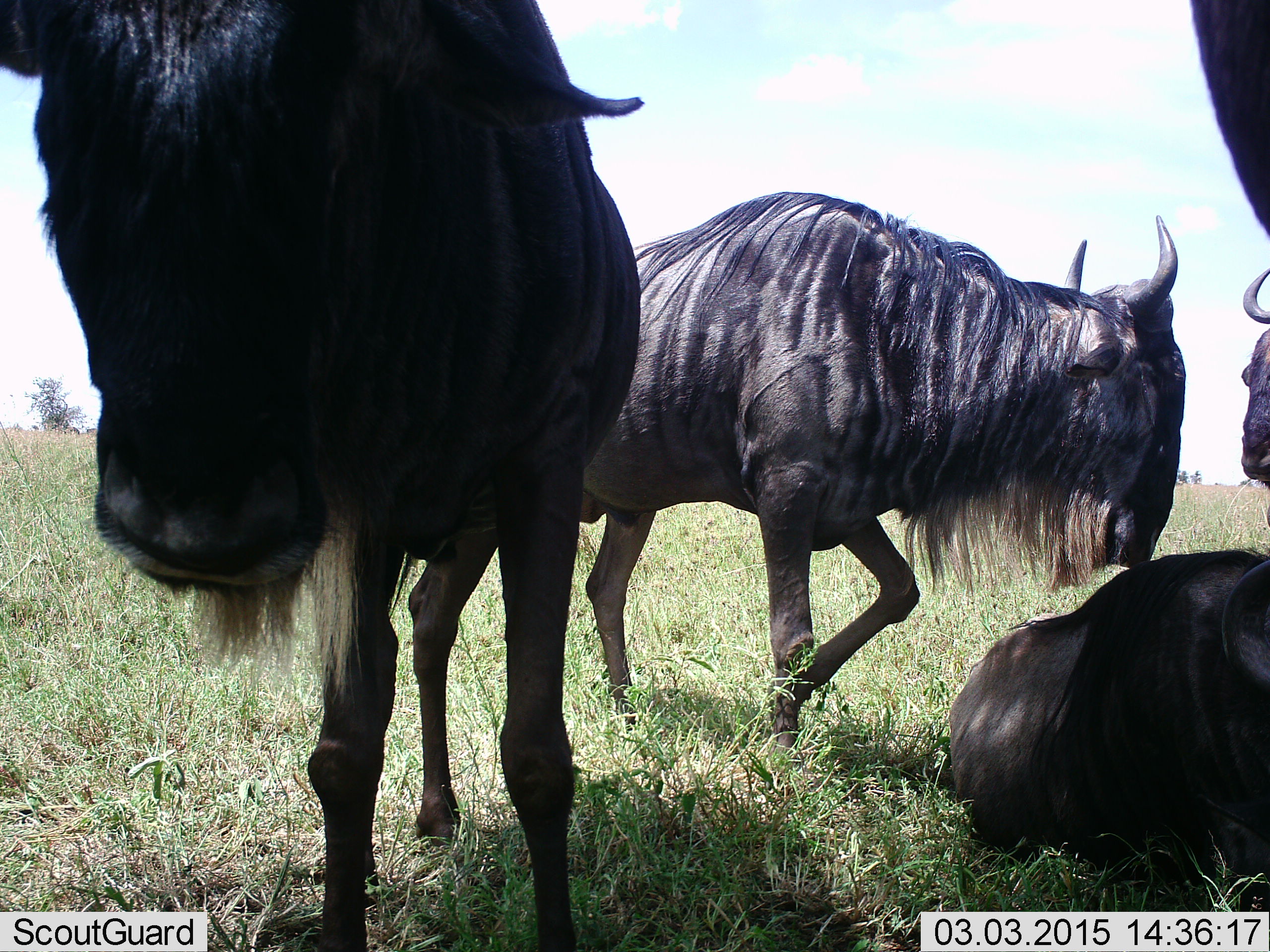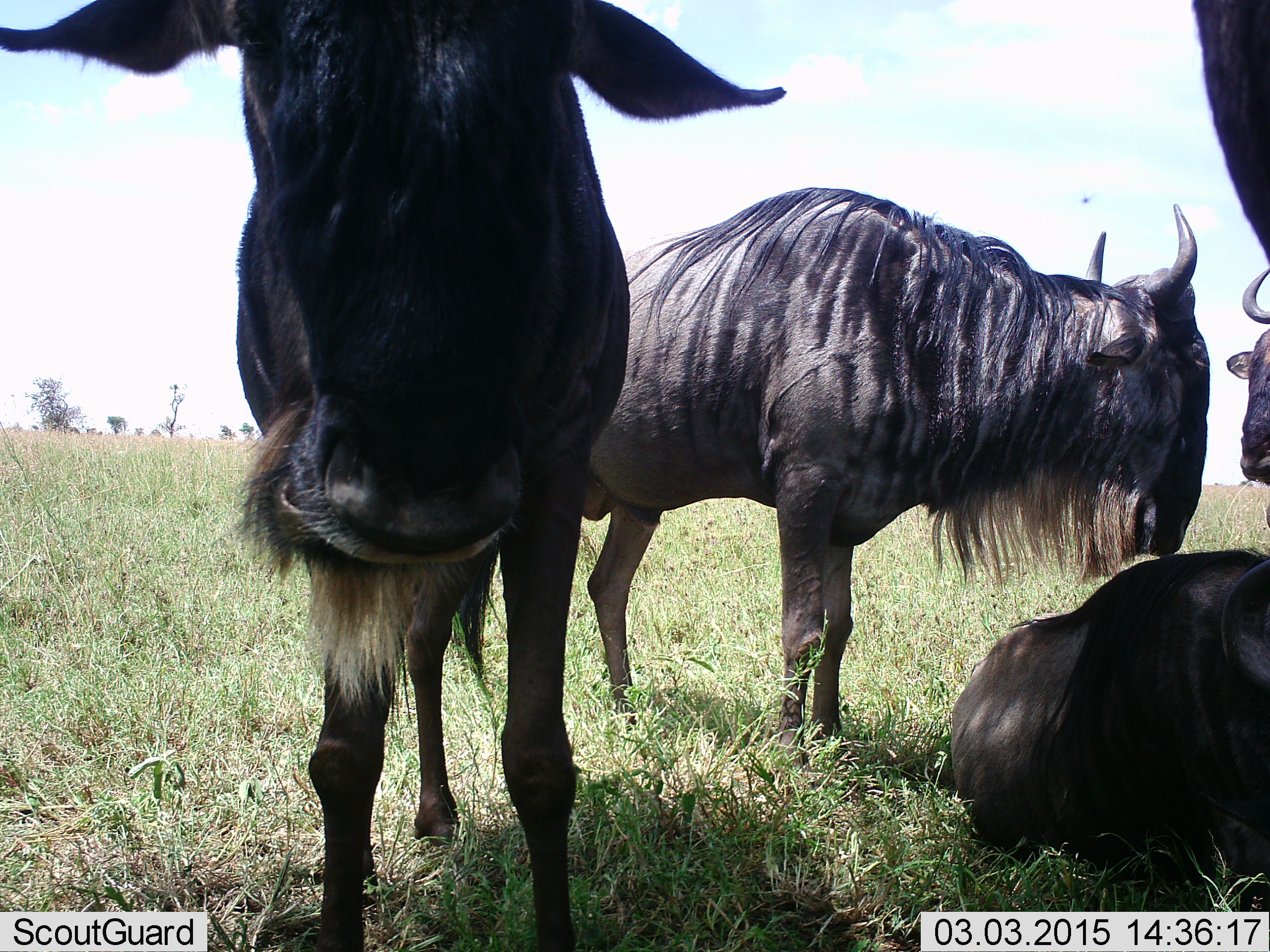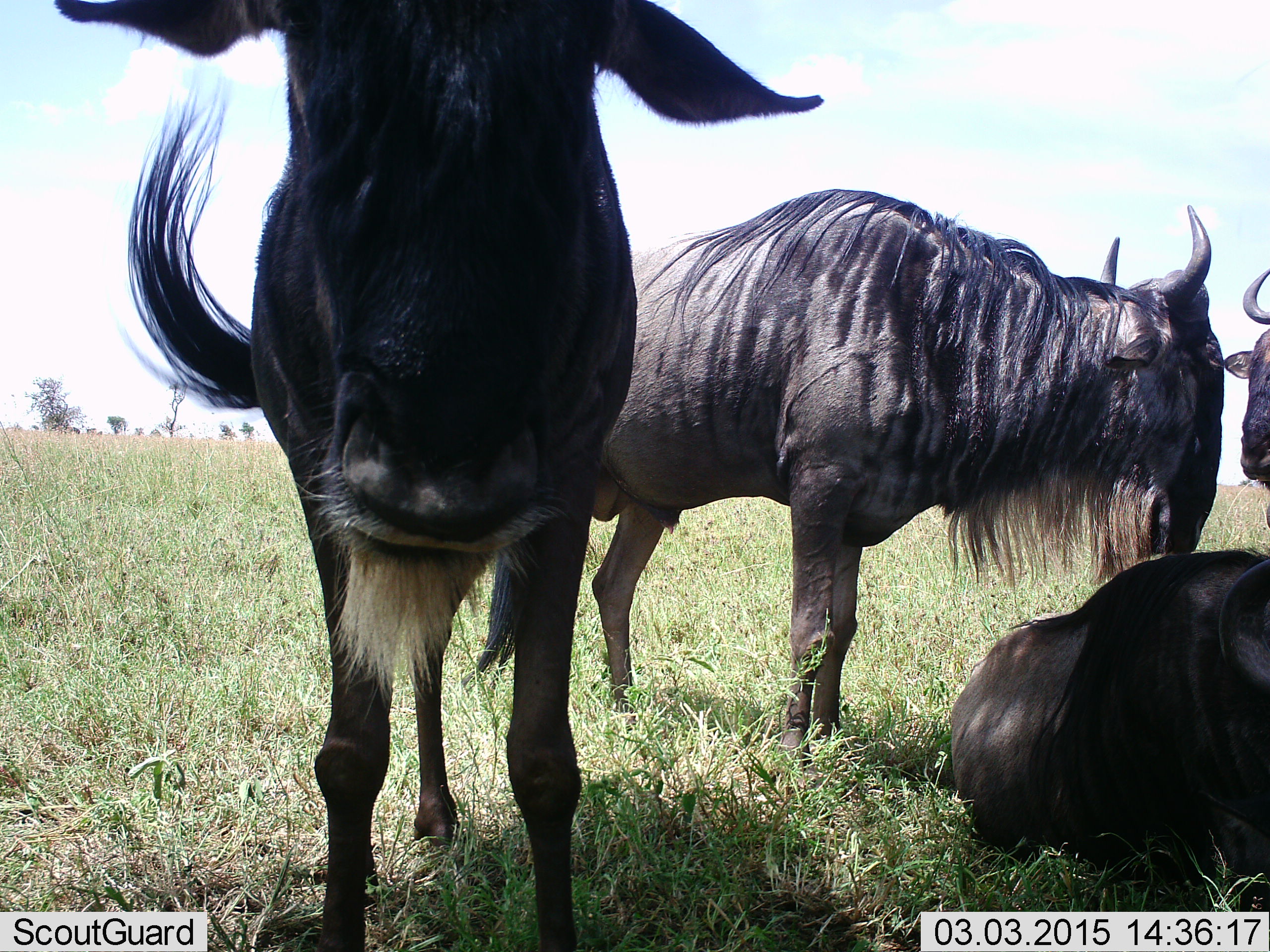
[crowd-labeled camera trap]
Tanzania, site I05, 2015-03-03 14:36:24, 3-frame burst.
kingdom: Animalia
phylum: Chordata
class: Mammalia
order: Artiodactyla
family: Bovidae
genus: Connochaetes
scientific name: Connochaetes taurinus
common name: blue wildebeest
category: wildebeest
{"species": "wildebeest (blue wildebeest) (Connochaetes taurinus)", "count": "4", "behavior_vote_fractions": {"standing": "90%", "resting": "90%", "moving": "0%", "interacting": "10%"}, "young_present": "0%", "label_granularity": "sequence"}